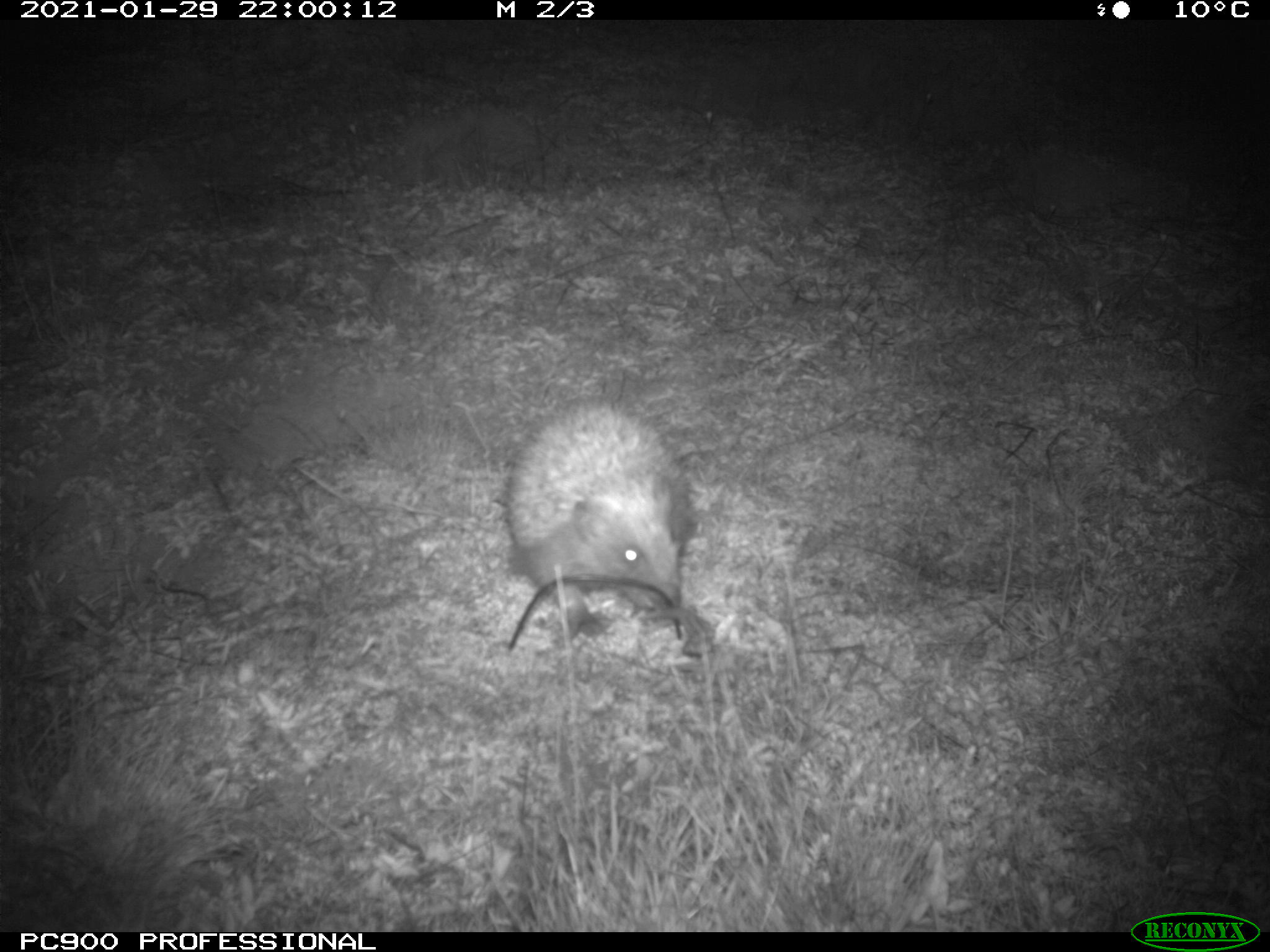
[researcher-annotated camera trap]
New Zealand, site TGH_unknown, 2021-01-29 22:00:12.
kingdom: Animalia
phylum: Chordata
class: Mammalia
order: Eulipotyphla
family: Erinaceidae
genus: Erinaceus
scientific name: Erinaceus europaeus europaeus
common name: european hedgehog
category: hedgehog